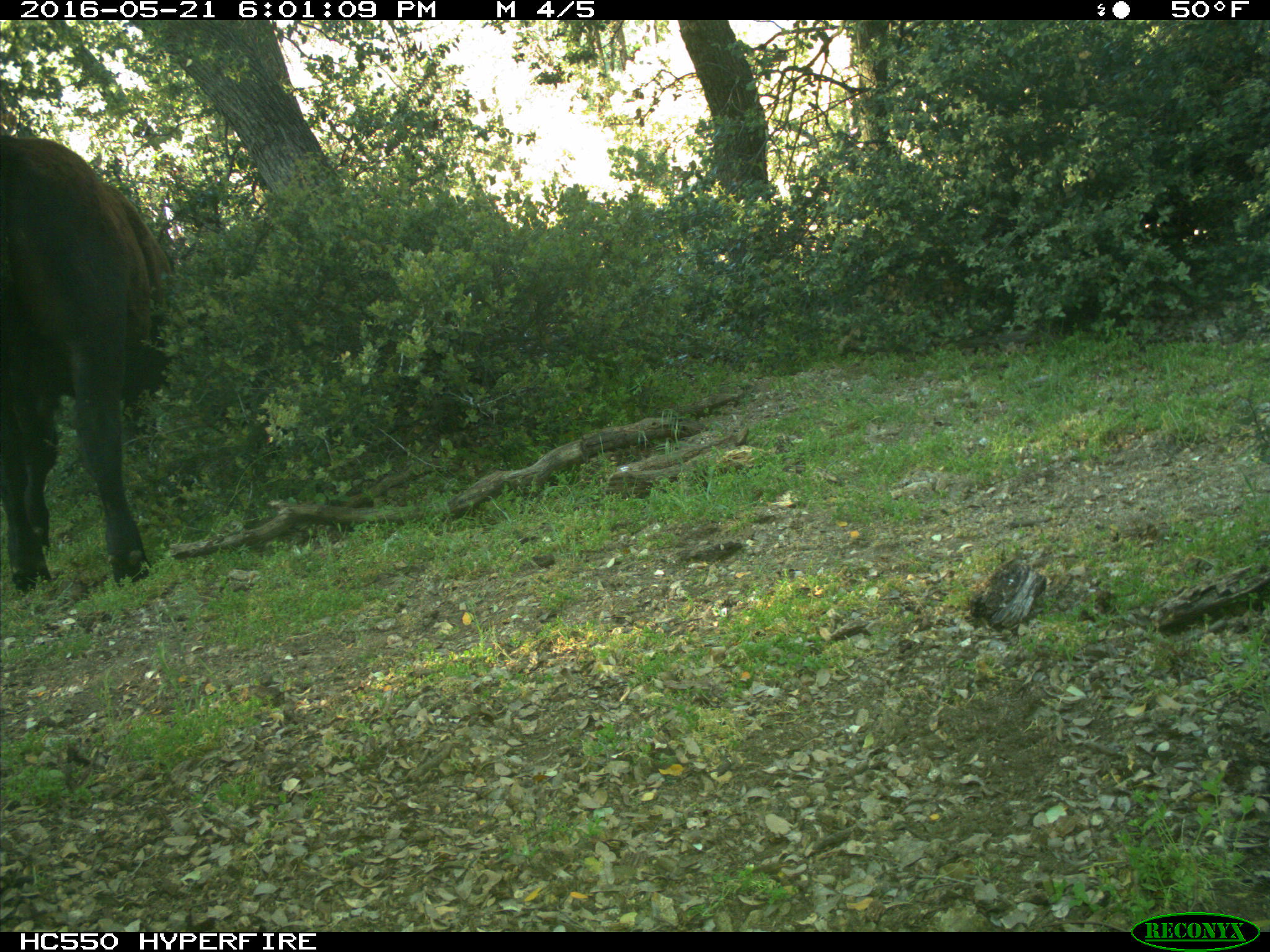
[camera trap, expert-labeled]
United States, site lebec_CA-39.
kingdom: Animalia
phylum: Chordata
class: Mammalia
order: Artiodactyla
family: Bovidae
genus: Bos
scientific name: Bos taurus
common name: domestic cow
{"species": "Bos taurus (domestic cow)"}